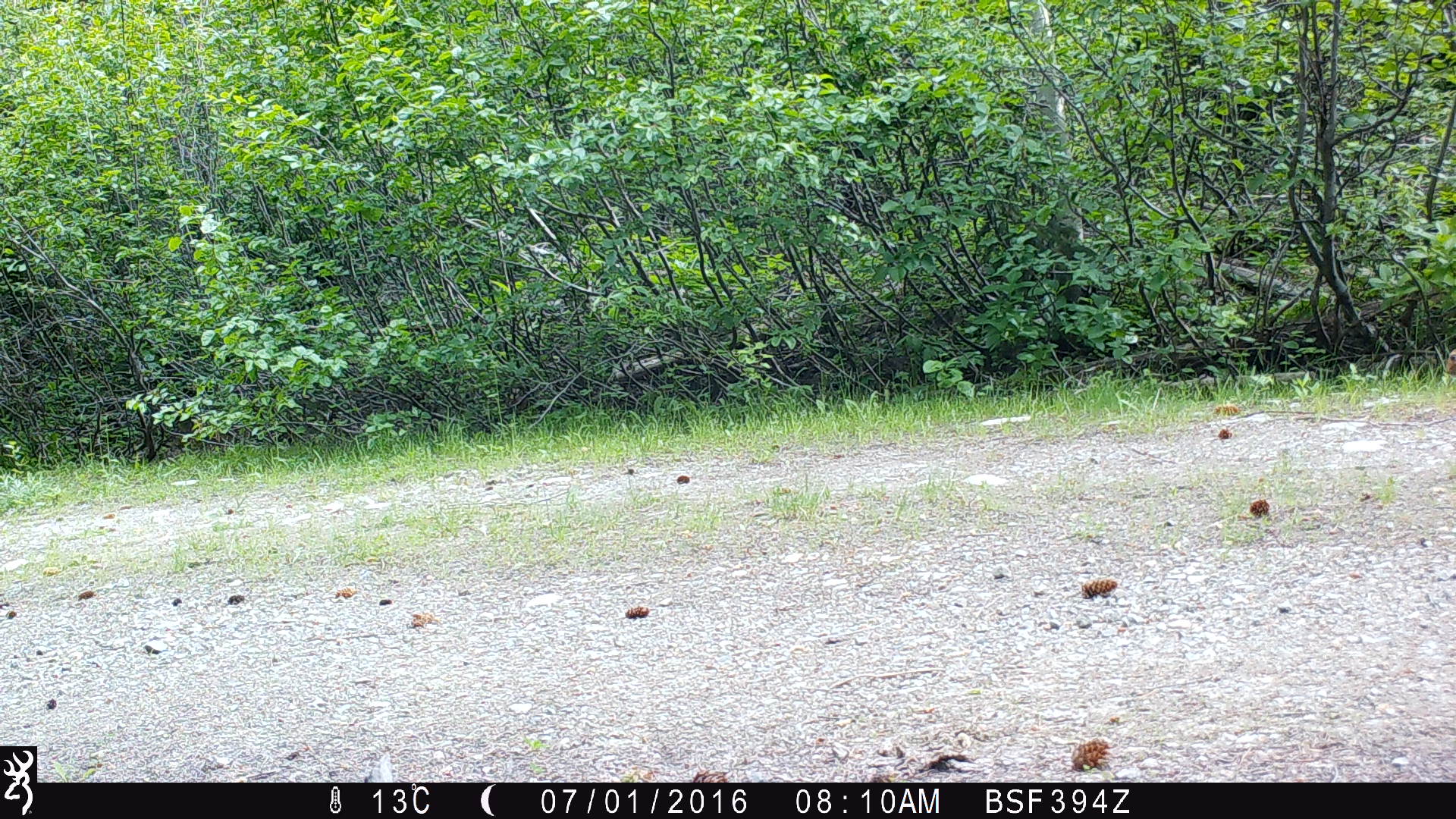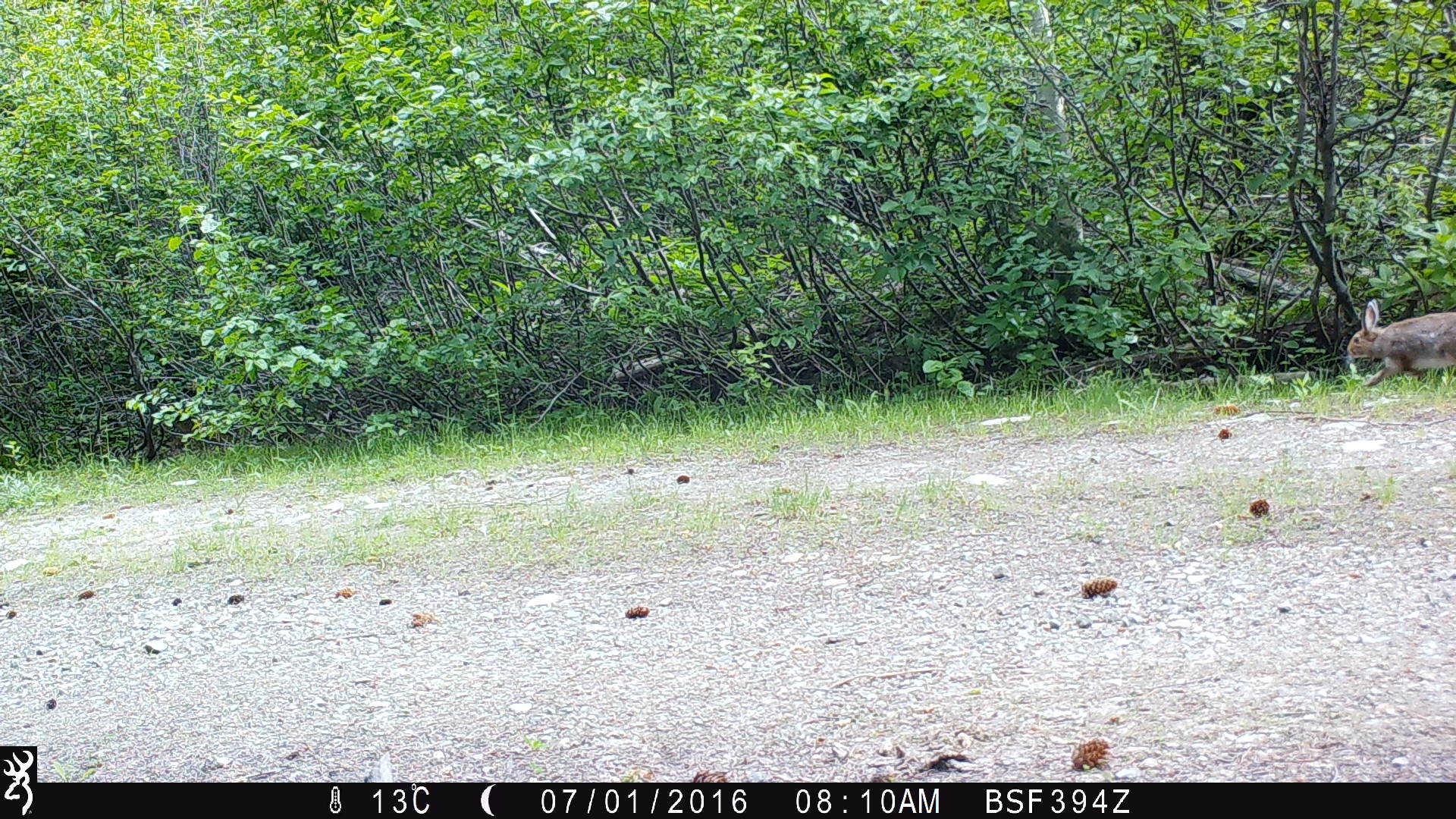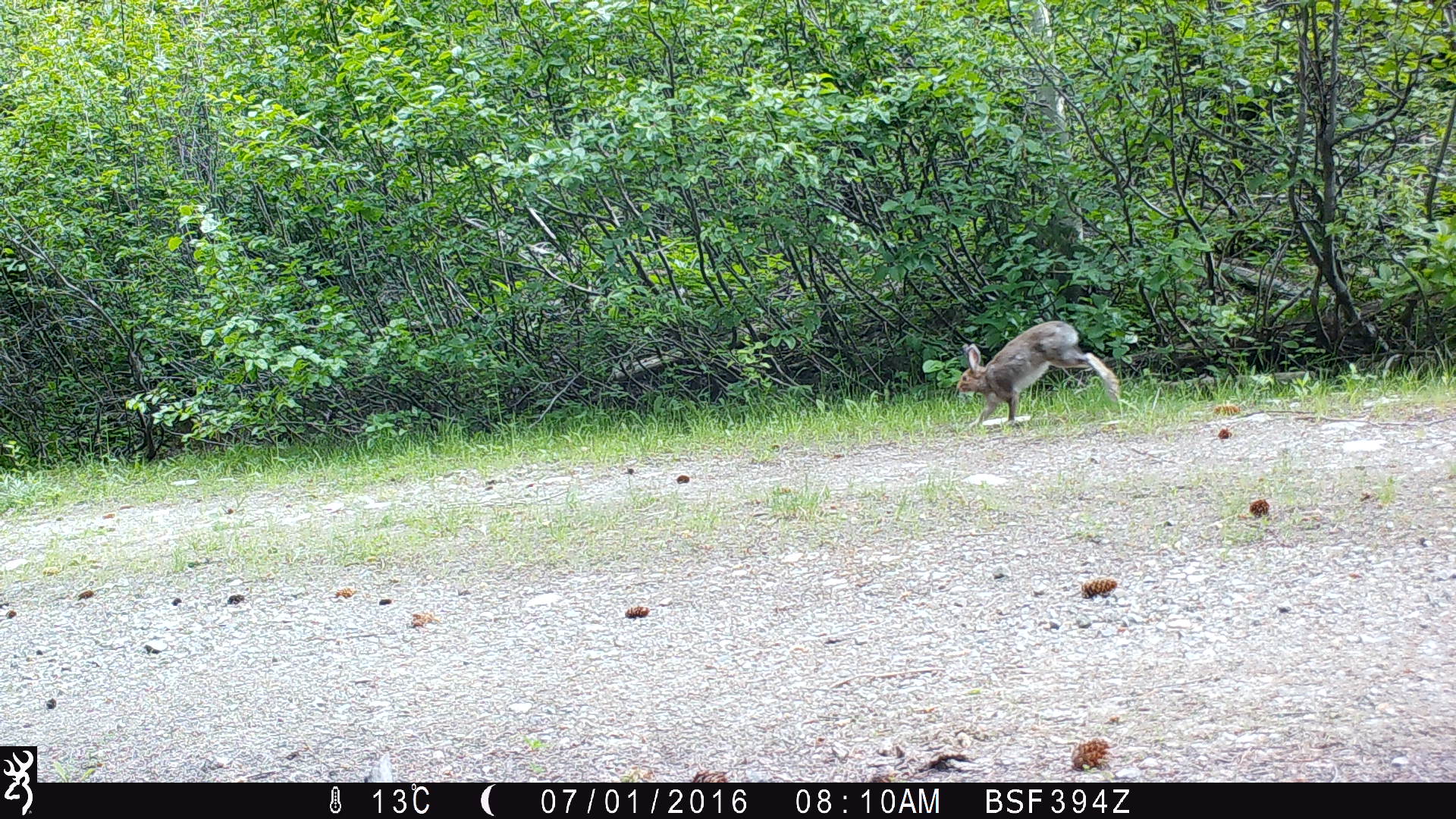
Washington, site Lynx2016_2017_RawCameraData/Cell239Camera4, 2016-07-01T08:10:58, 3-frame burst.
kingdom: Animalia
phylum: Chordata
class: Mammalia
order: Lagomorpha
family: Leporidae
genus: Lepus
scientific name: Lepus americanus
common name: snowshoe hare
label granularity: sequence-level